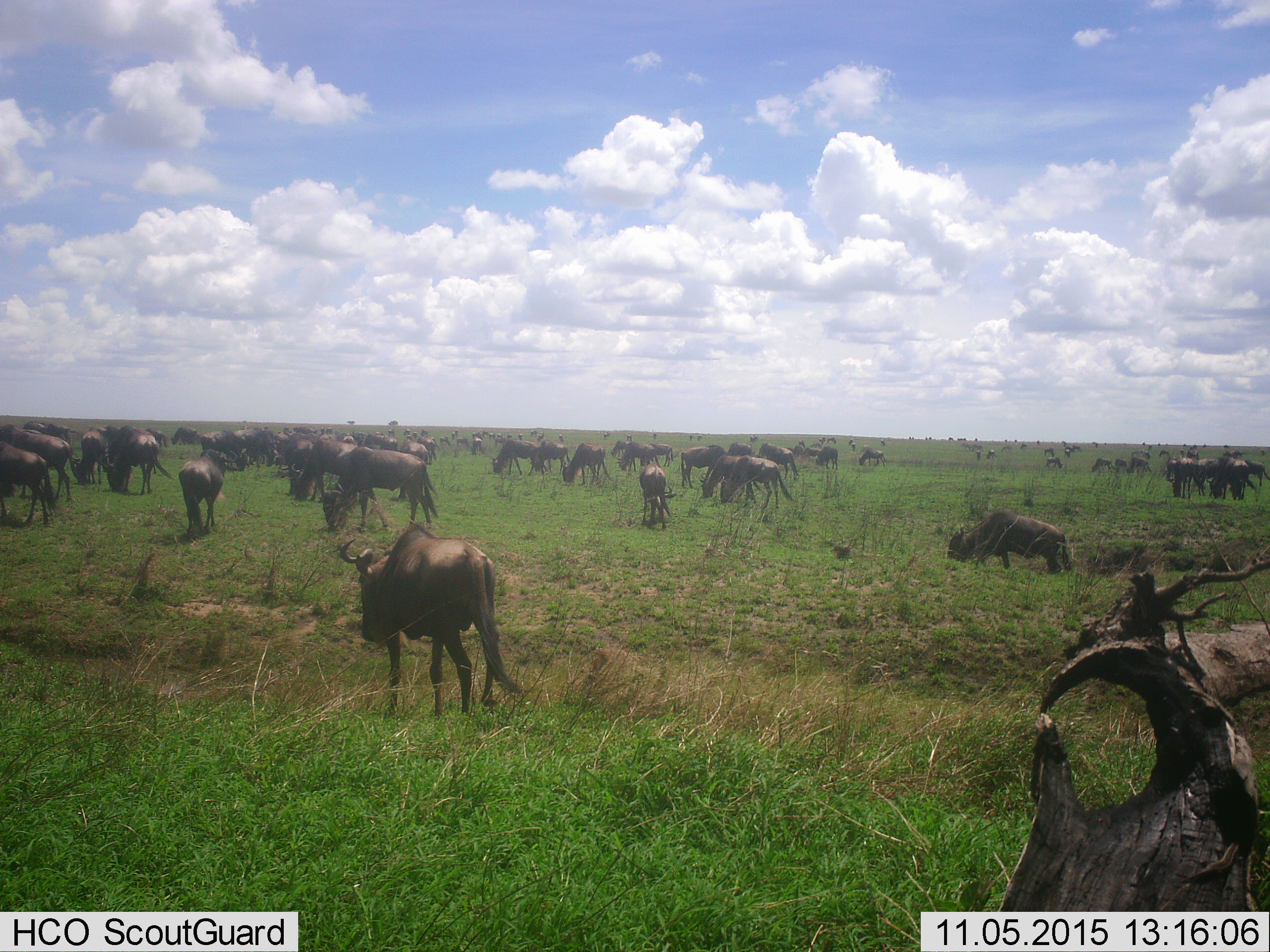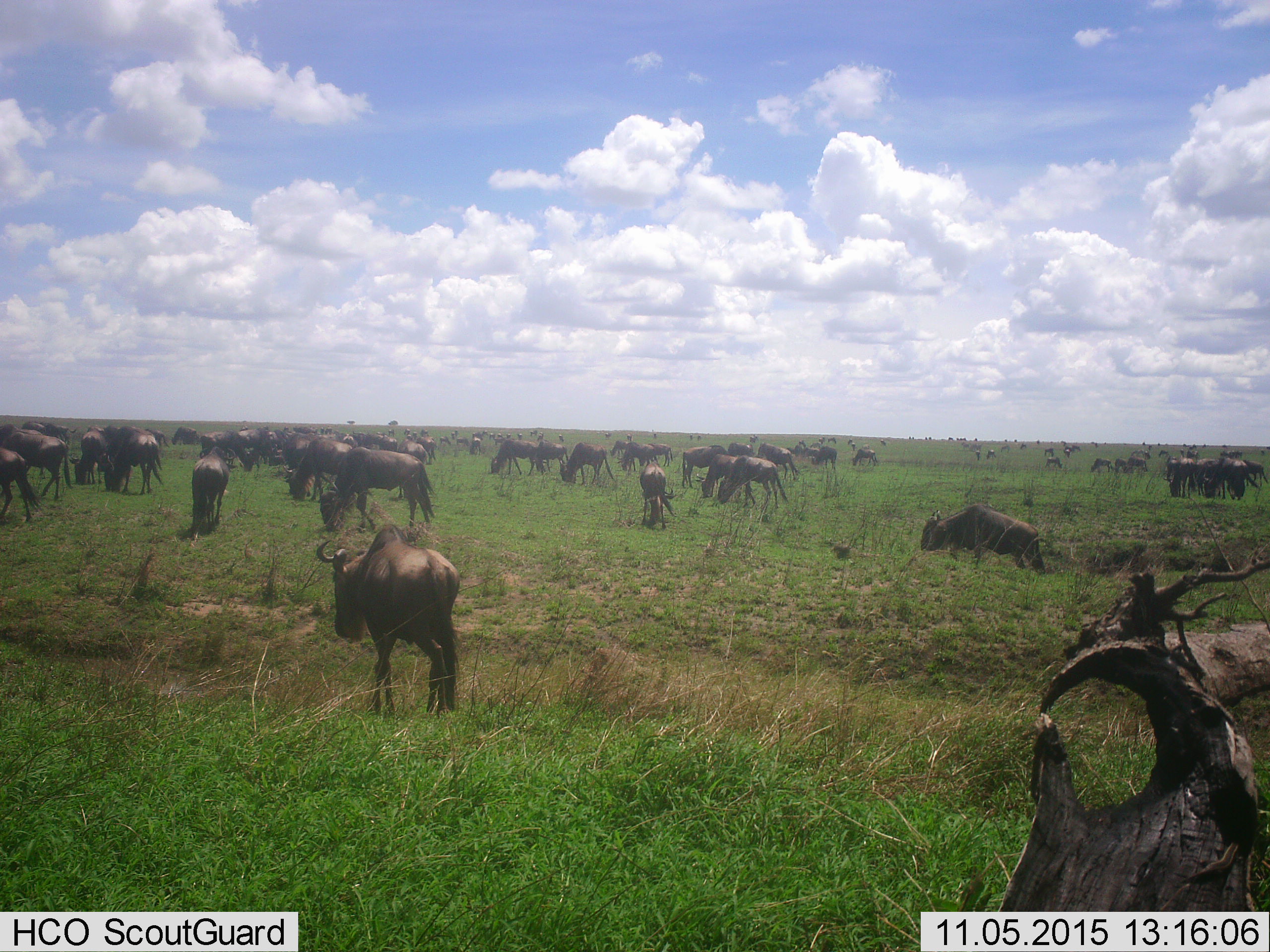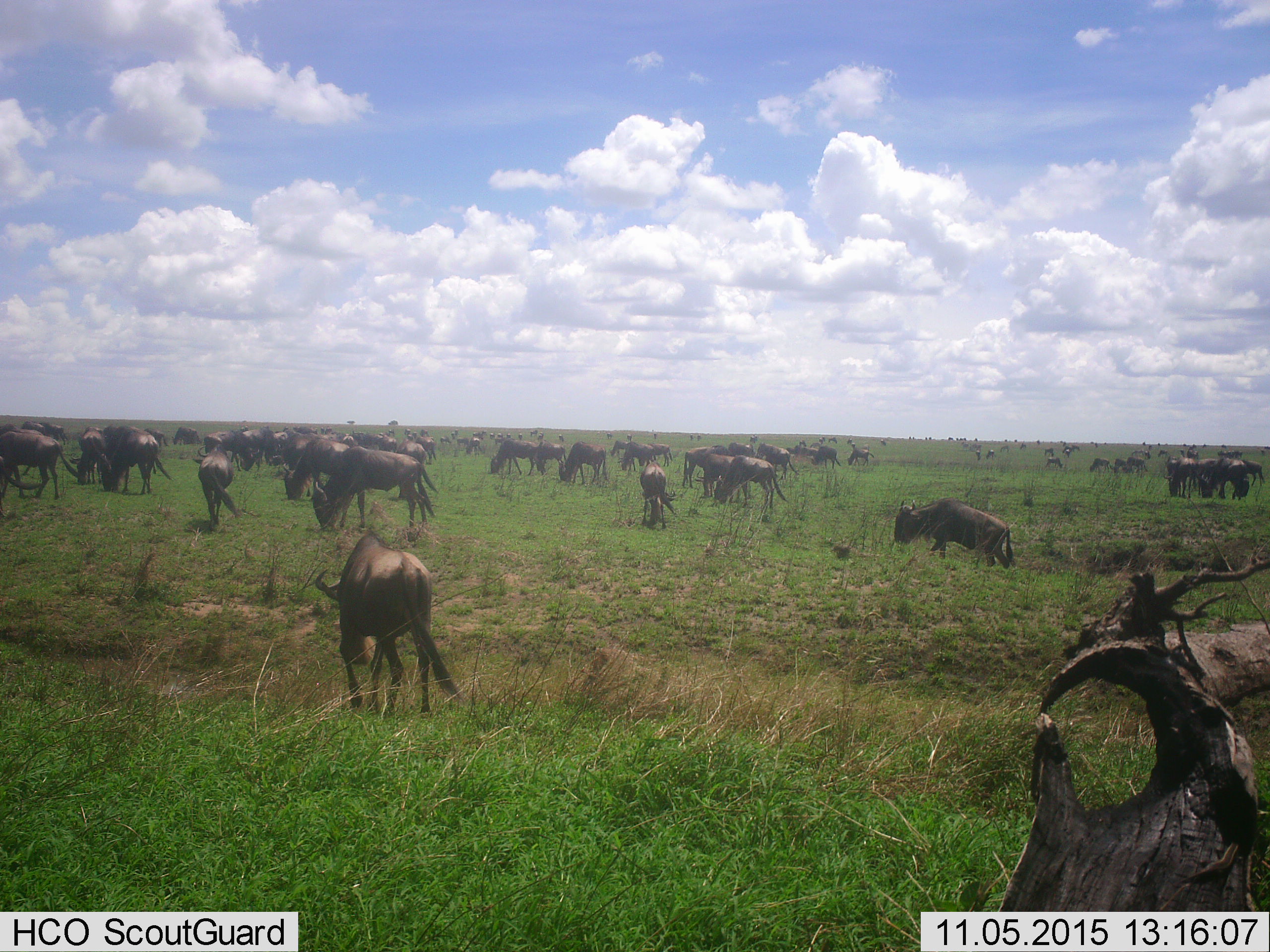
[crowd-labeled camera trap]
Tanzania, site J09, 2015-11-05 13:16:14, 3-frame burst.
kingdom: Animalia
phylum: Chordata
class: Mammalia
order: Artiodactyla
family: Bovidae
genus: Connochaetes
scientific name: Connochaetes taurinus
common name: blue wildebeest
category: wildebeest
Wildebeest (blue wildebeest) (Connochaetes taurinus), count 51+. Behavior (volunteer vote fractions): standing 80%, resting 0%, moving 80%, interacting 0%. Young present (vote fraction): 40%. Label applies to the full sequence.